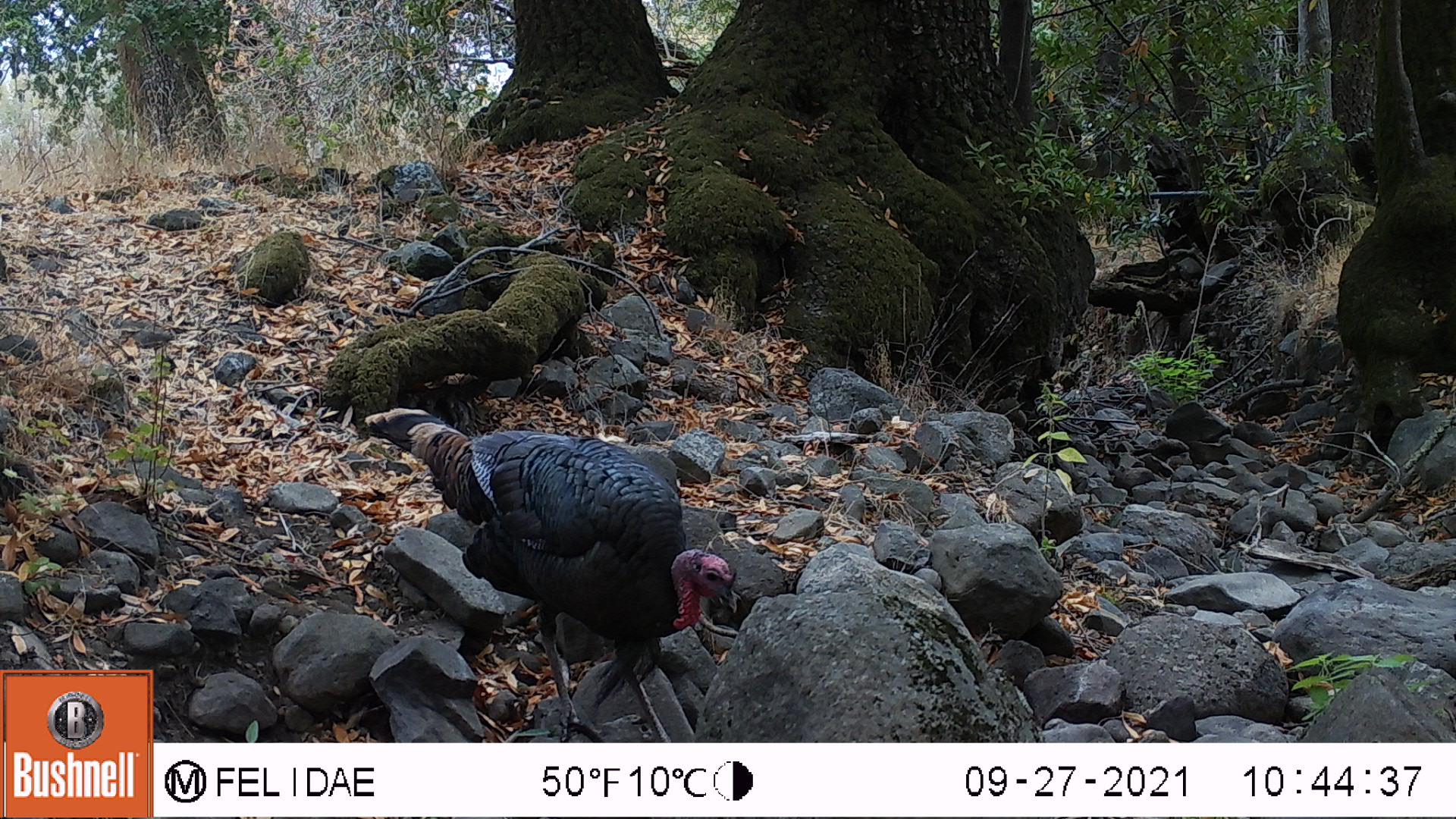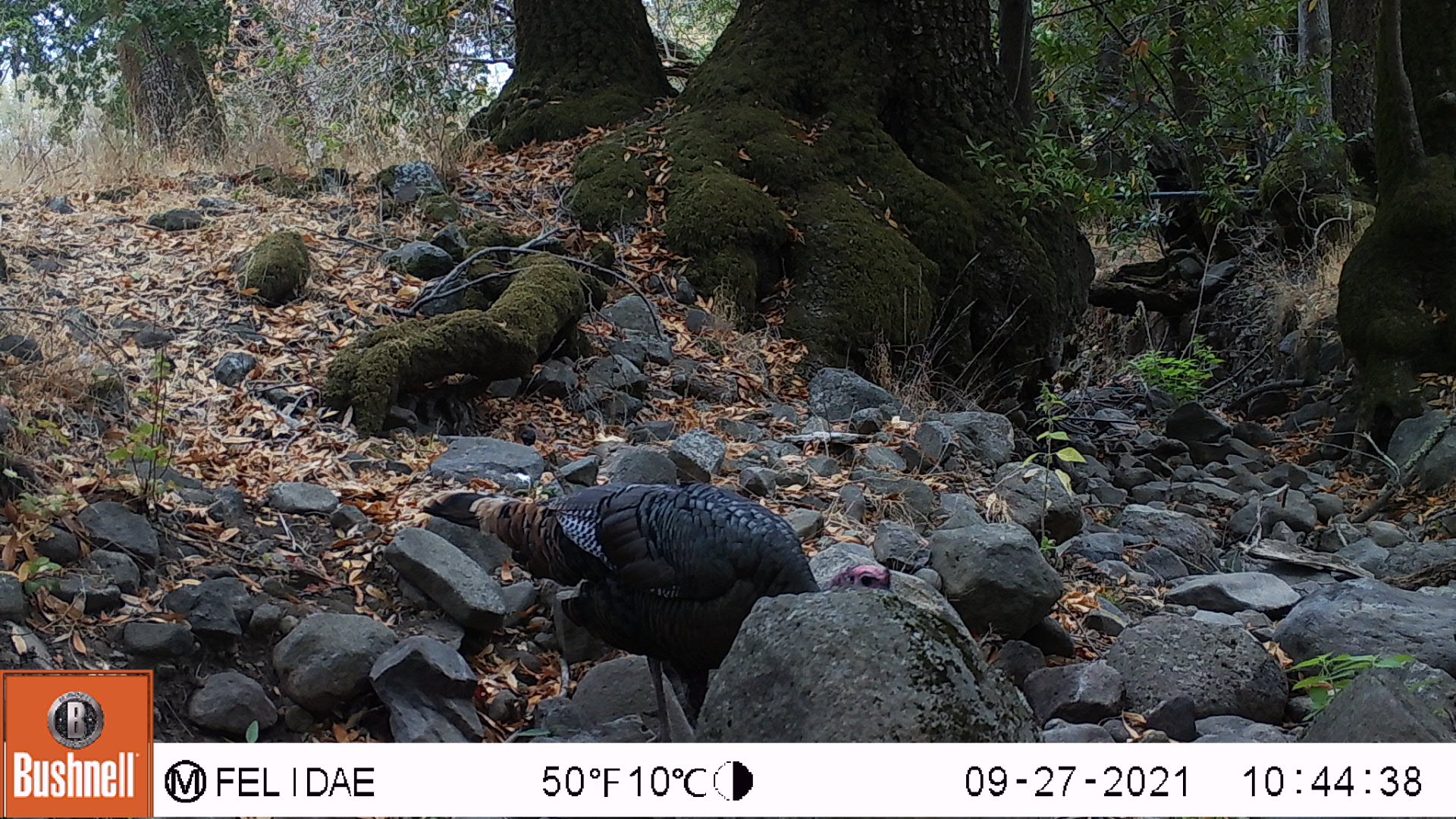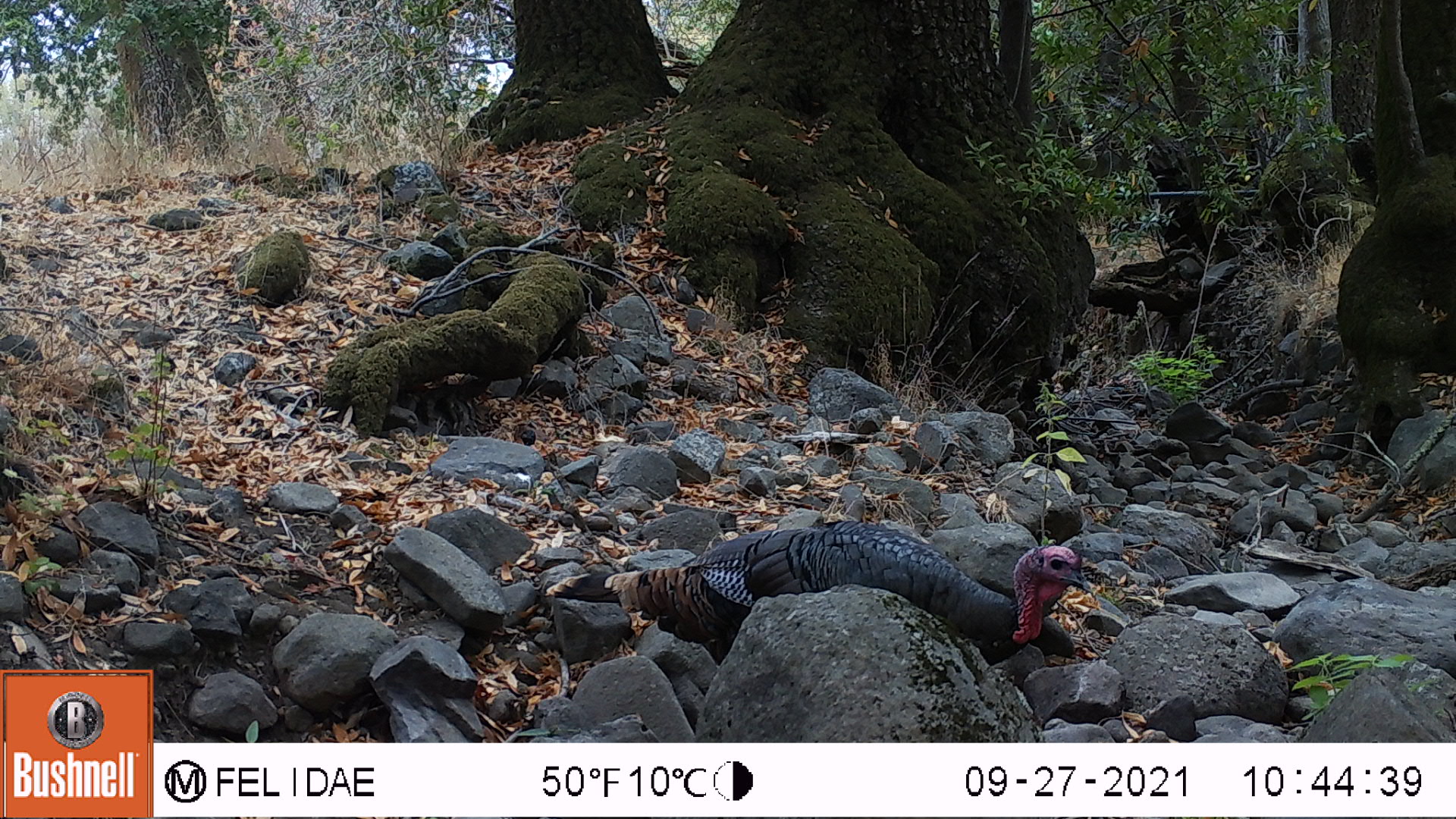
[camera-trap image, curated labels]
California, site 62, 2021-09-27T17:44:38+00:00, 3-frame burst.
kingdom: Animalia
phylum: Chordata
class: Aves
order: Galliformes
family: Phasianidae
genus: Meleagris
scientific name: Meleagris gallopavo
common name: turkey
Turkey (Meleagris gallopavo).